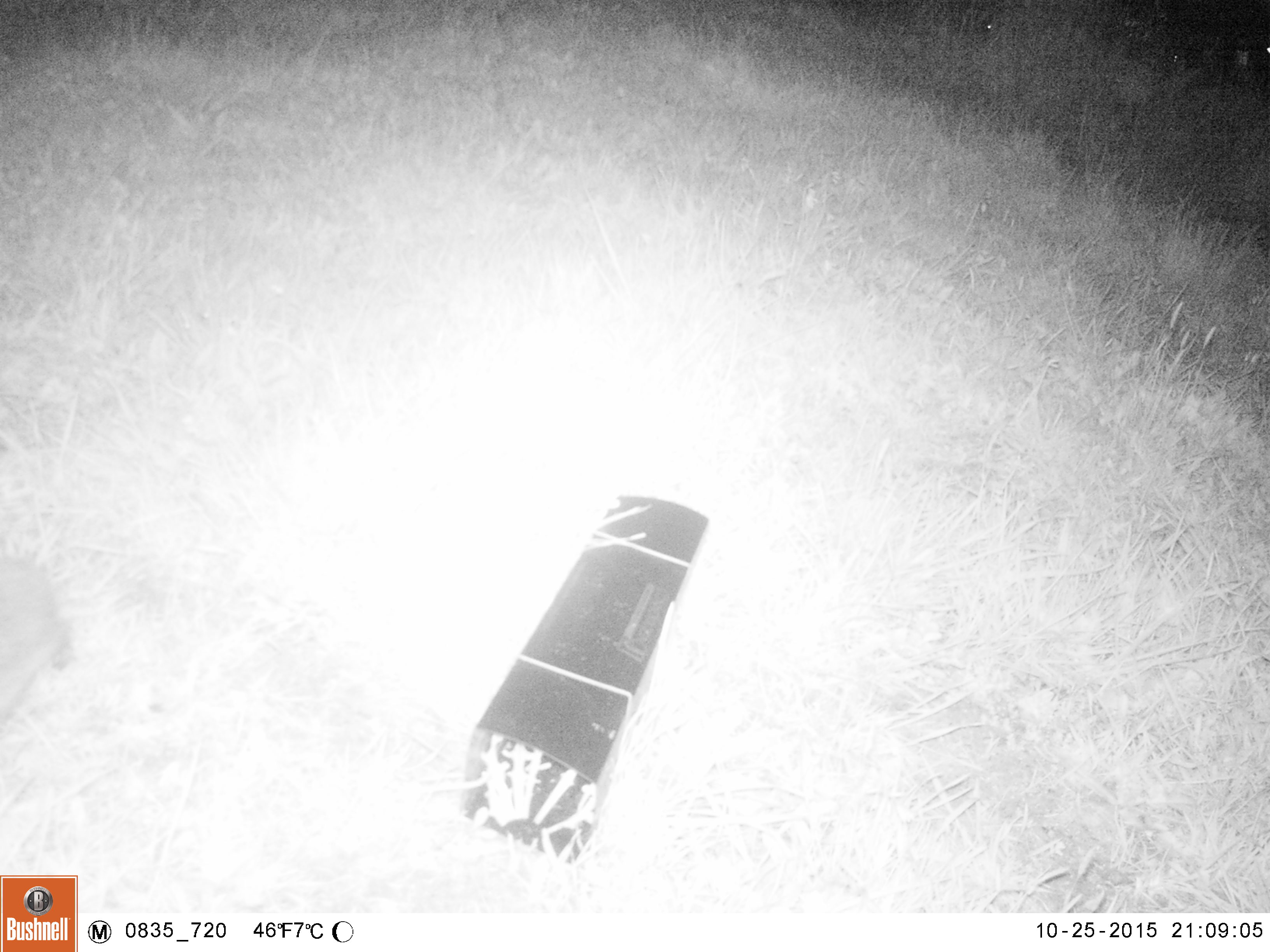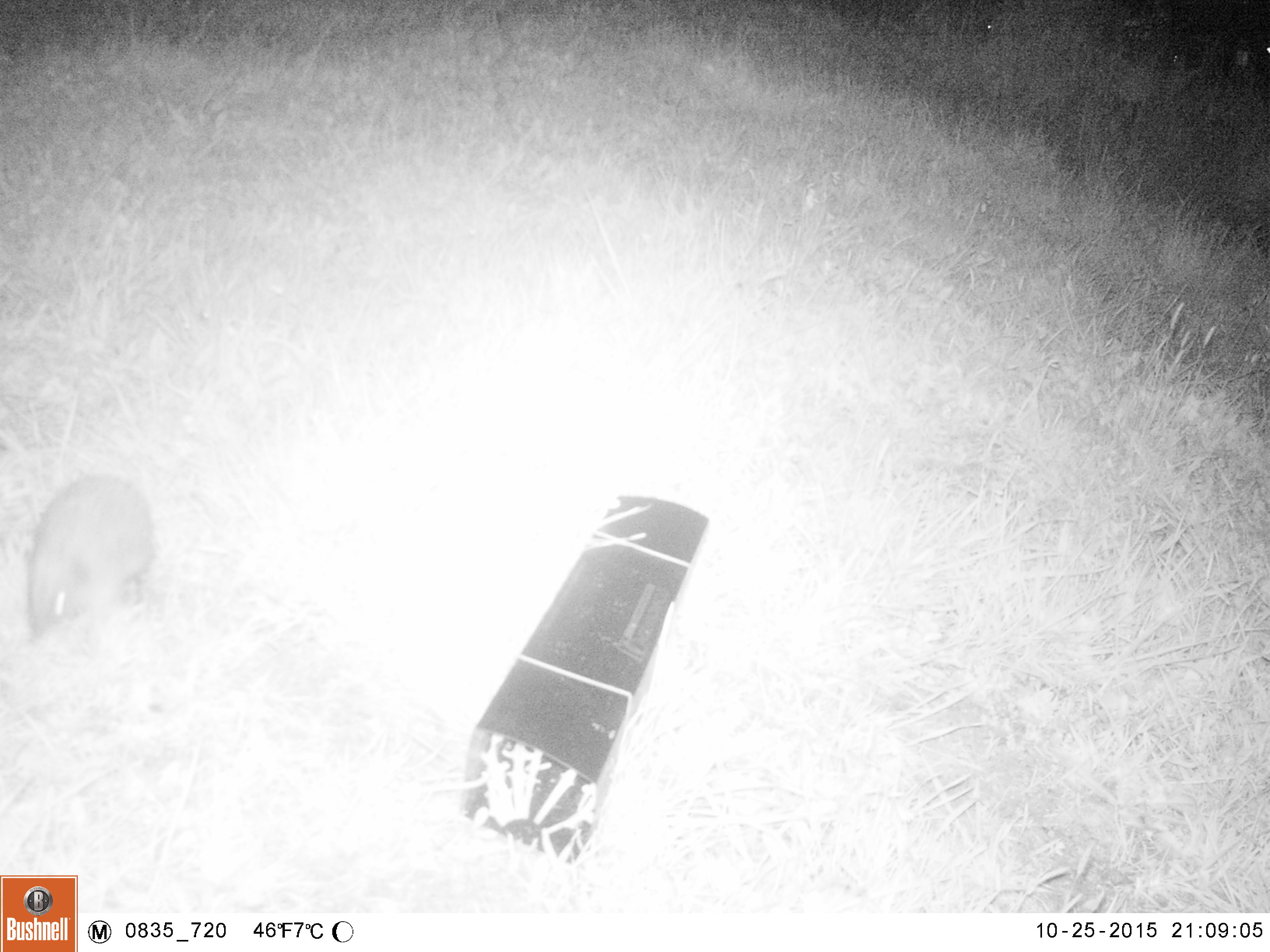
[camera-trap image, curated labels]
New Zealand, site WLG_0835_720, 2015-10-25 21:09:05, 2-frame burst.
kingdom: Animalia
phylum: Chordata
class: Mammalia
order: Eulipotyphla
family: Erinaceidae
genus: Erinaceus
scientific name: Erinaceus europaeus europaeus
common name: european hedgehog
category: hedgehog